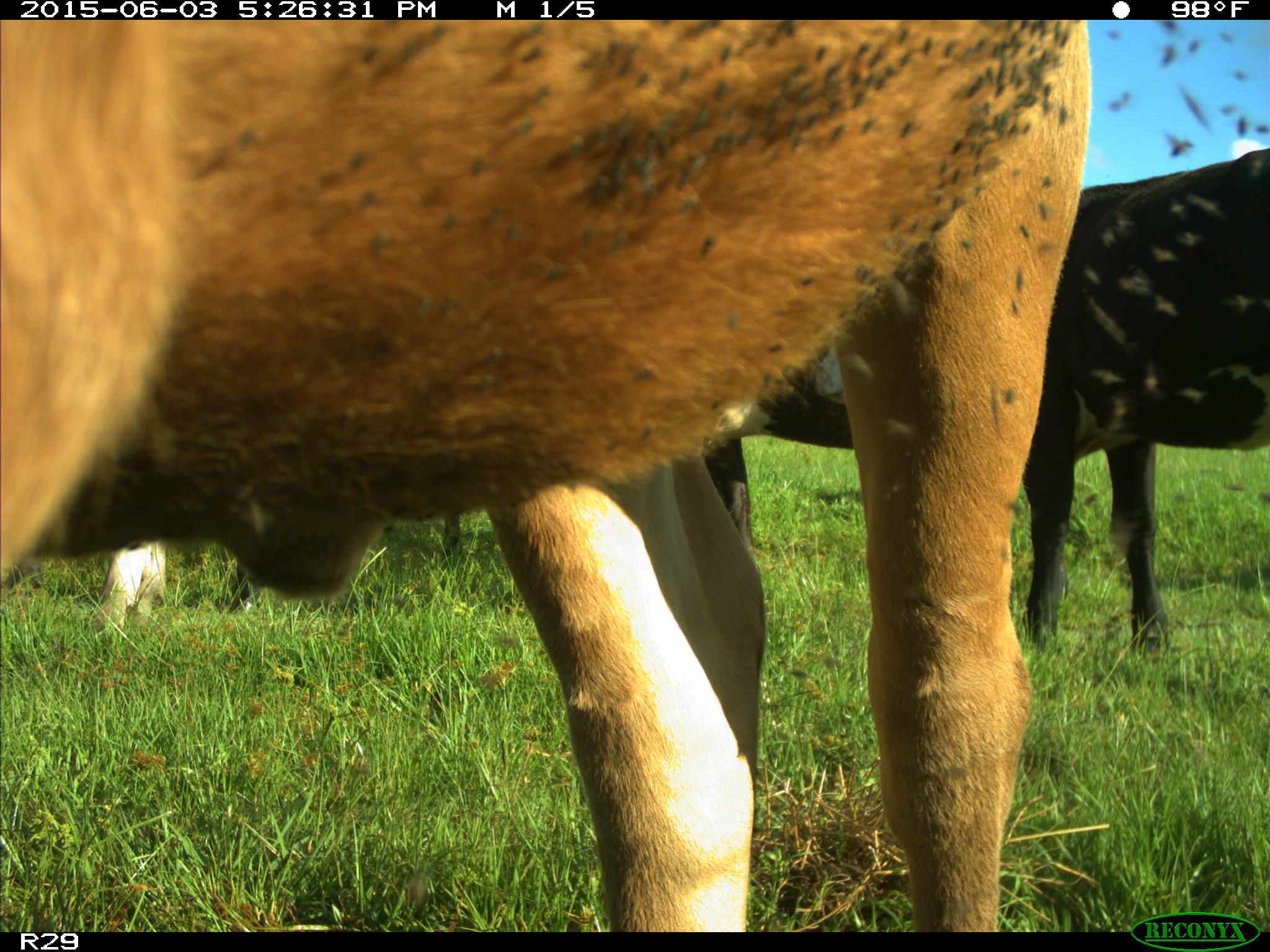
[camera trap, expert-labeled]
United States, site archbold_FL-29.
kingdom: Animalia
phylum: Chordata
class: Mammalia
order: Artiodactyla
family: Bovidae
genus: Bos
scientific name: Bos taurus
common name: domestic cow